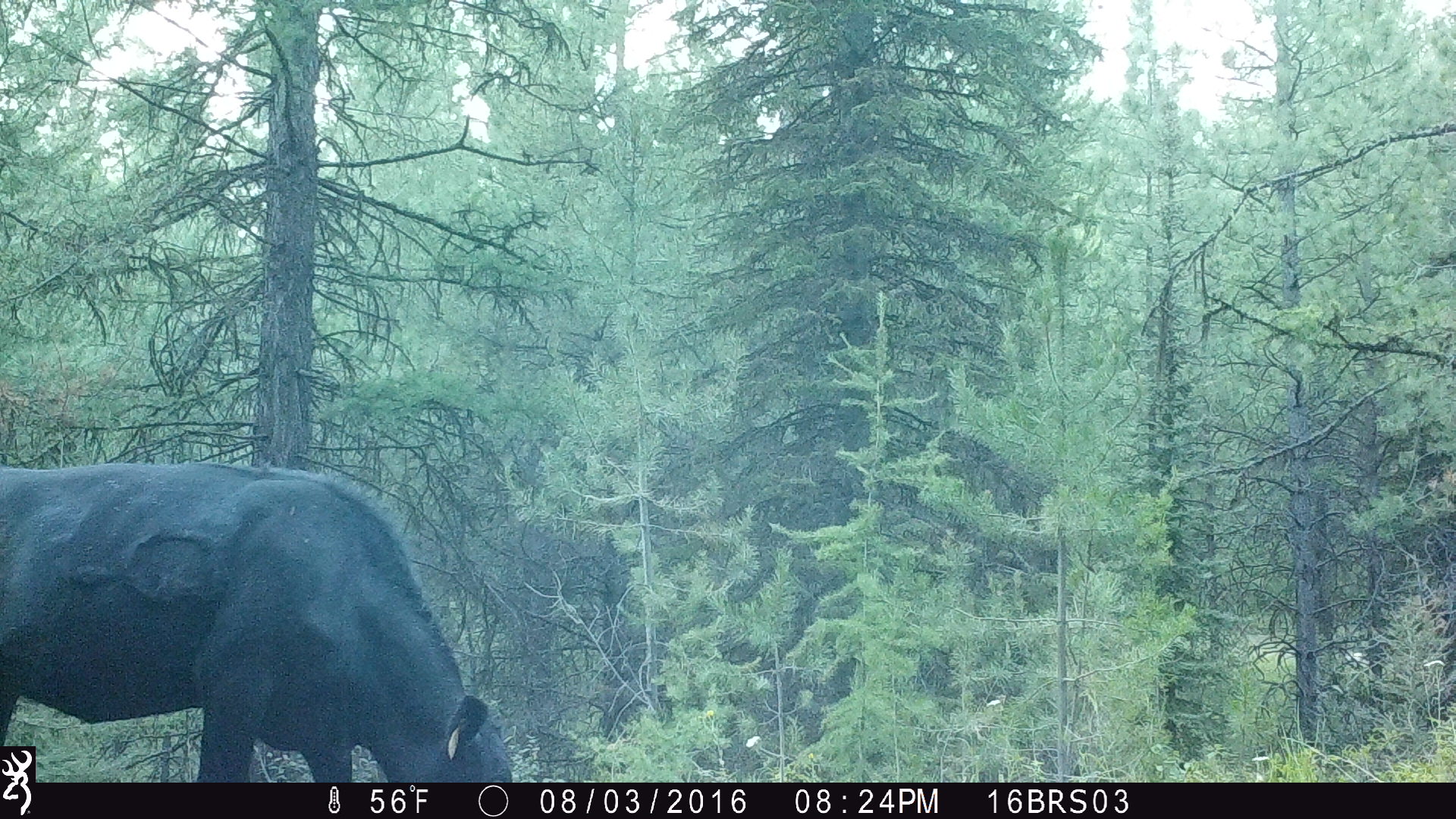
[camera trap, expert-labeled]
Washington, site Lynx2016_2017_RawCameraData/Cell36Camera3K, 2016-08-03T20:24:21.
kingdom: Animalia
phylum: Chordata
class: Mammalia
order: Artiodactyla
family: Bovidae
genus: Bos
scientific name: Bos taurus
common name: domestic cattle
Domestic cattle (Bos taurus). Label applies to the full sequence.